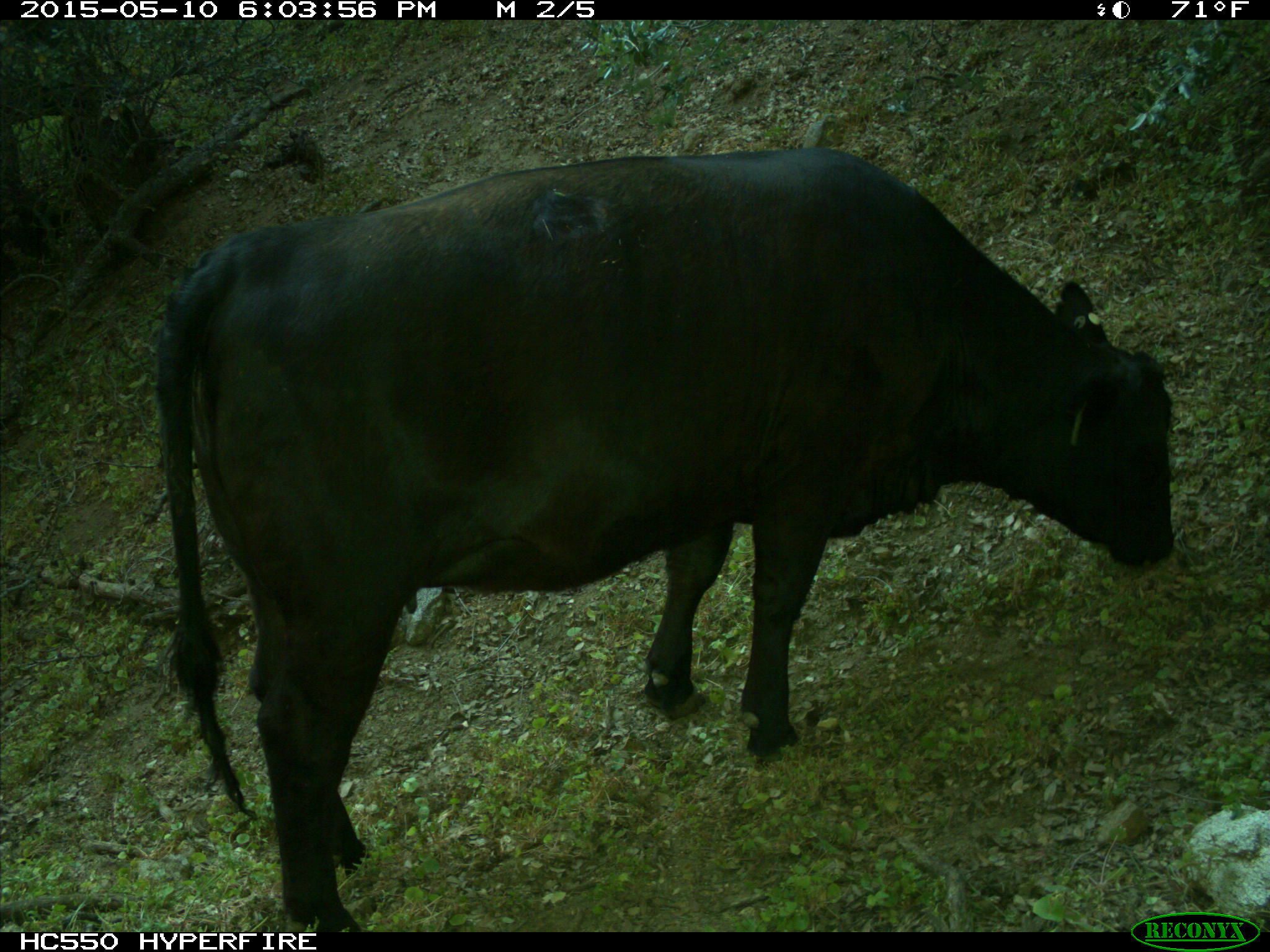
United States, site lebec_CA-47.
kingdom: Animalia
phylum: Chordata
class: Mammalia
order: Artiodactyla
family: Bovidae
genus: Bos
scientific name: Bos taurus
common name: domestic cow